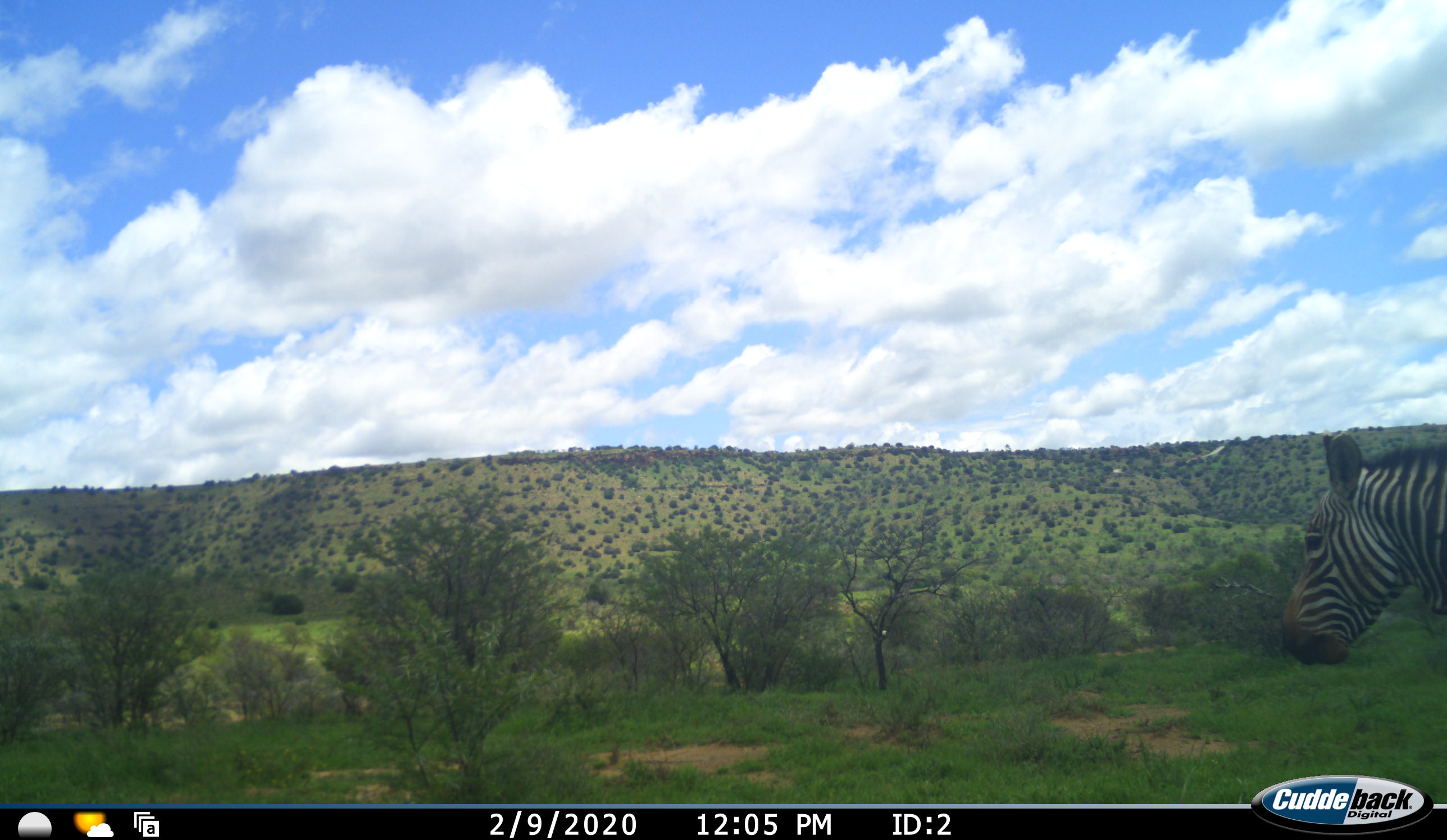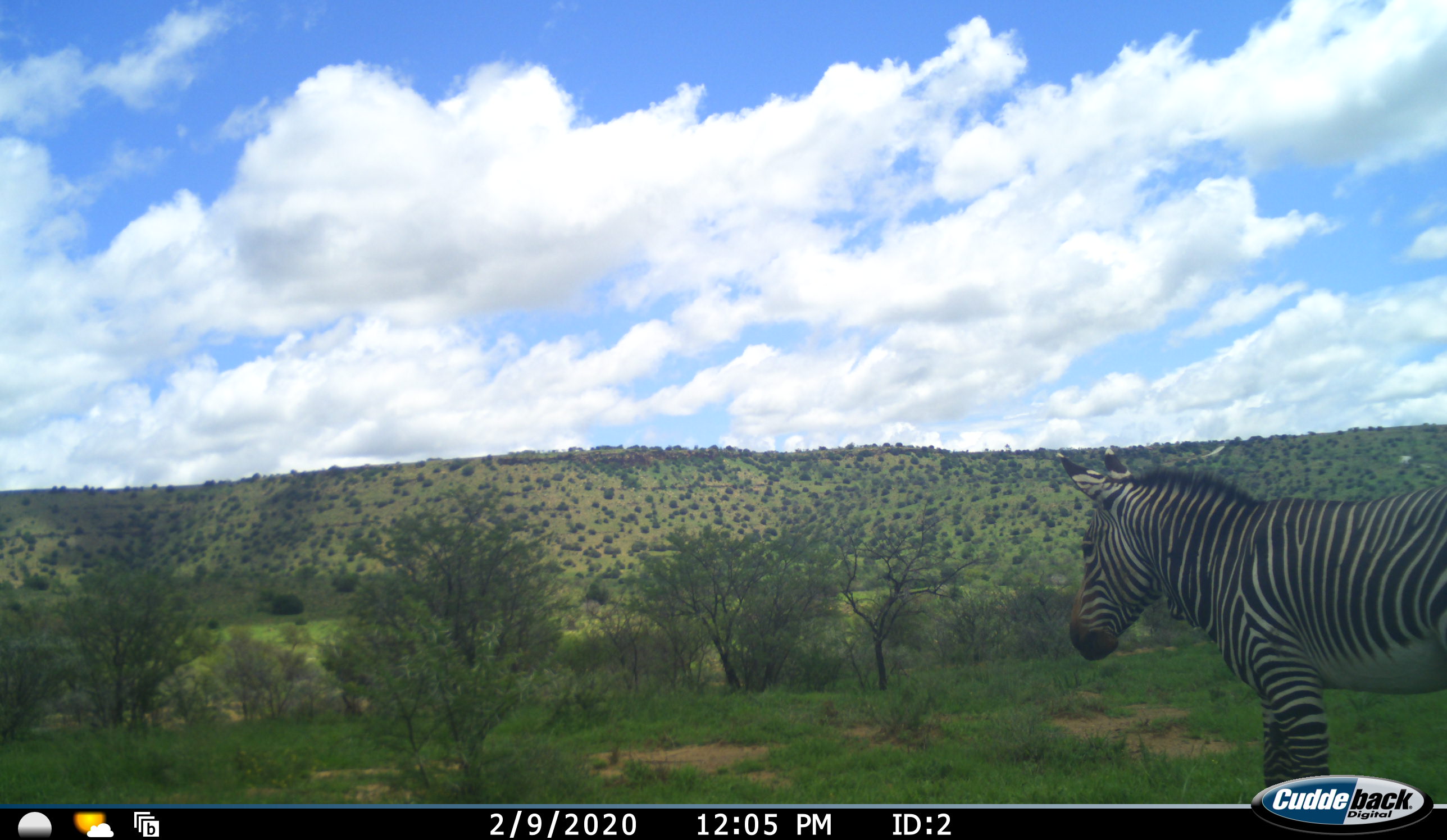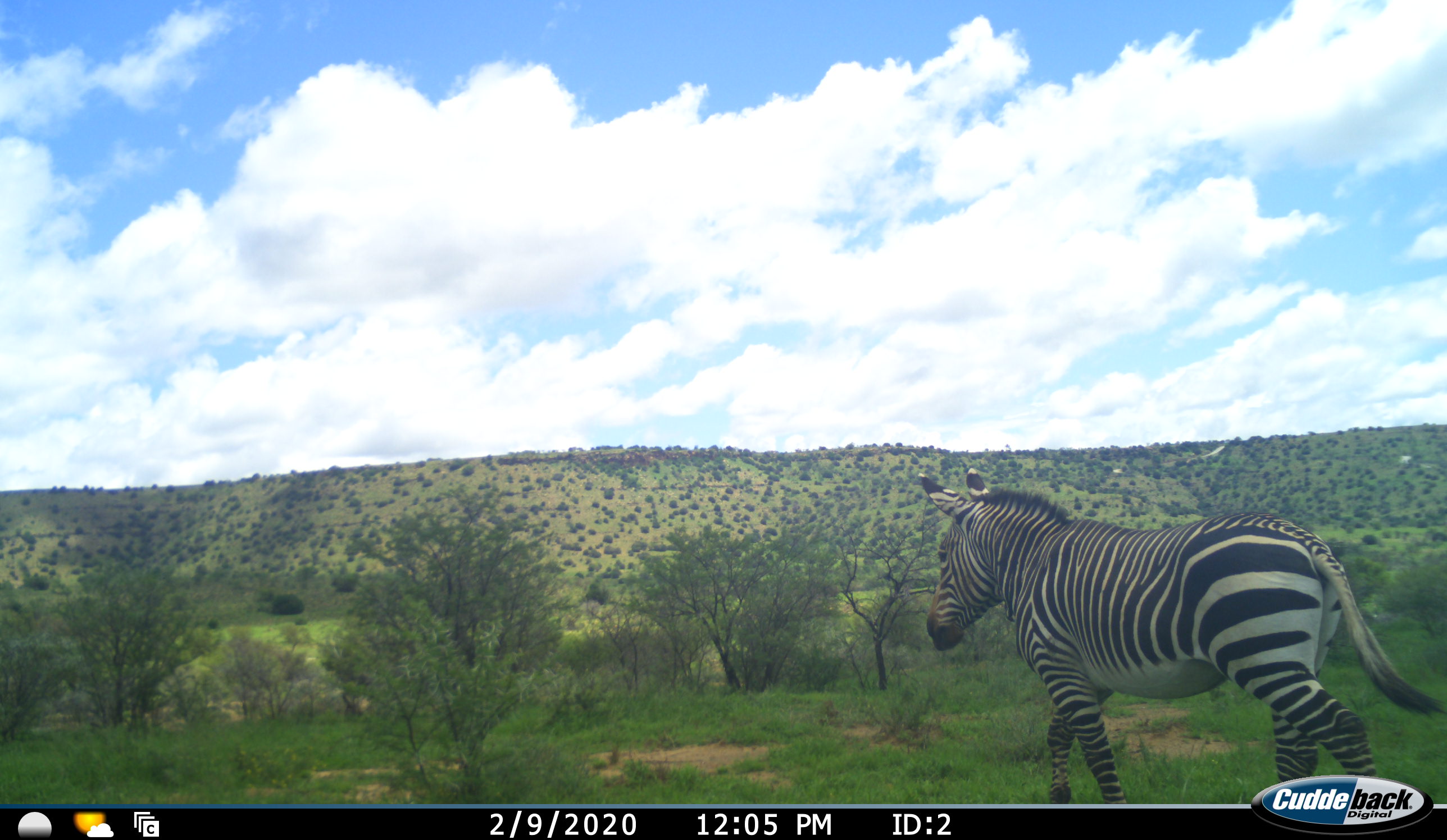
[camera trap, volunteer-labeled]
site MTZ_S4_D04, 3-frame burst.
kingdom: Animalia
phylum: Chordata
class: Mammalia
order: Perissodactyla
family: Equidae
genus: Equus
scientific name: Equus zebra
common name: mountain zebra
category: zebramountain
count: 1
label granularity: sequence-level